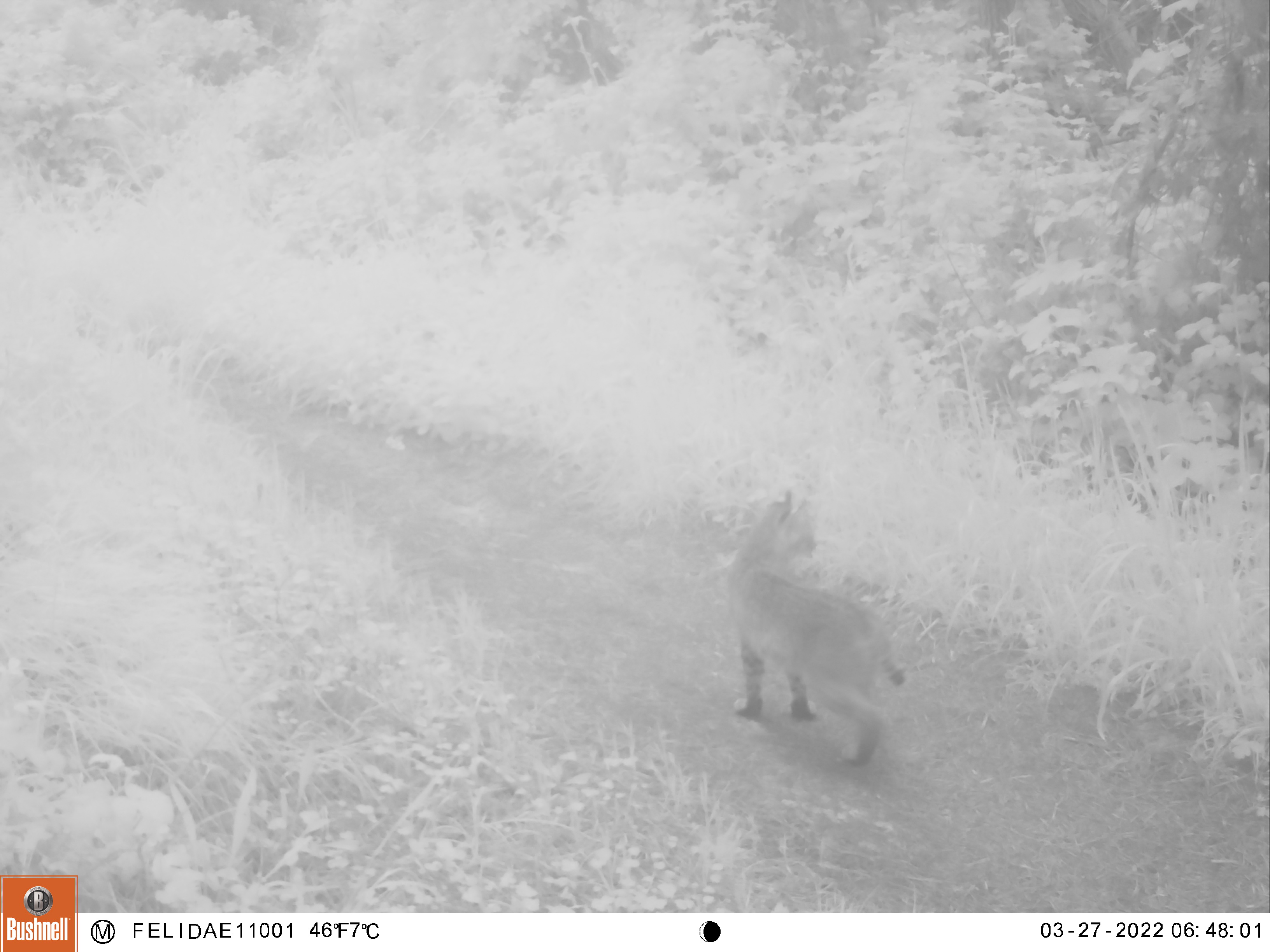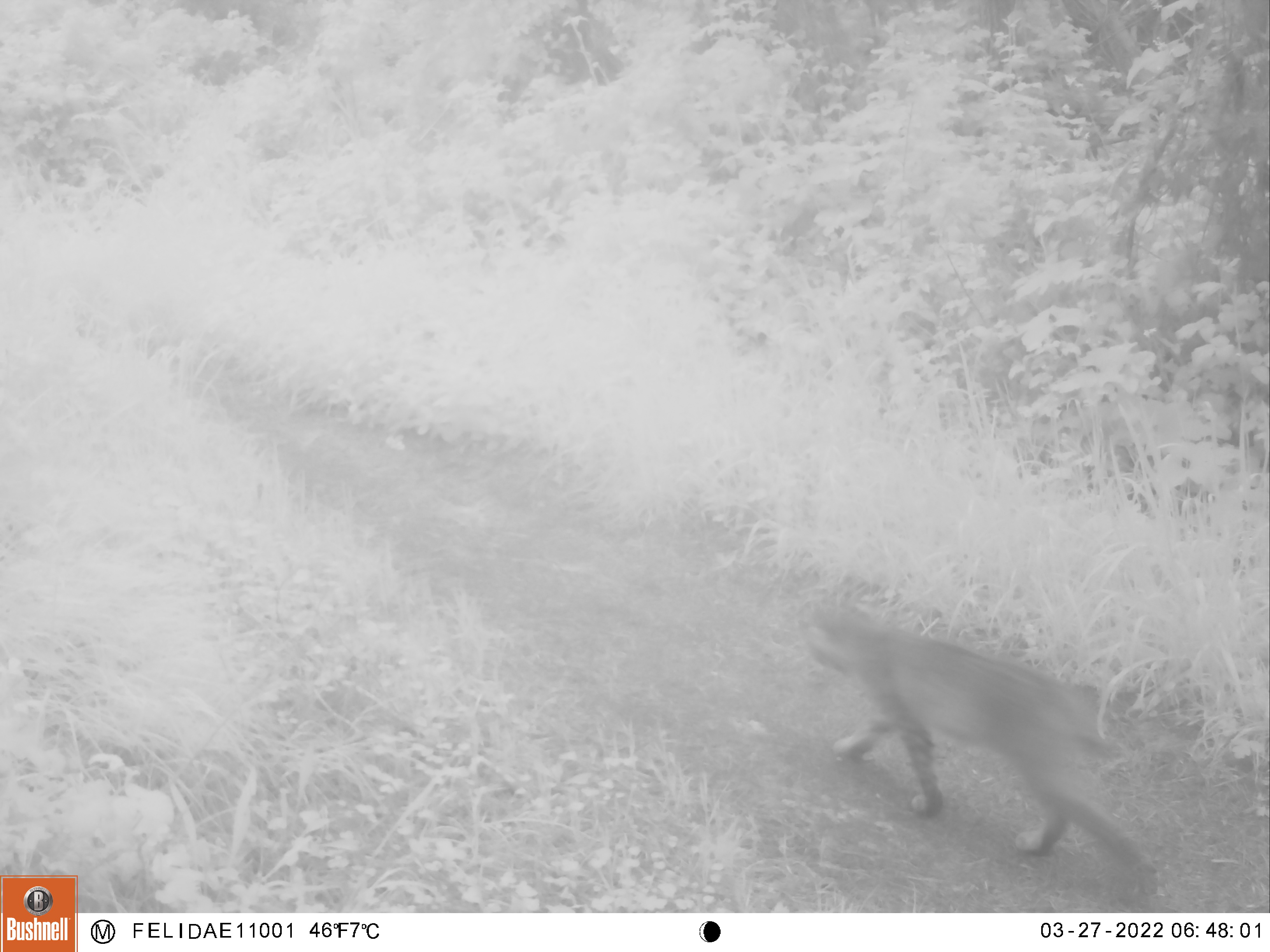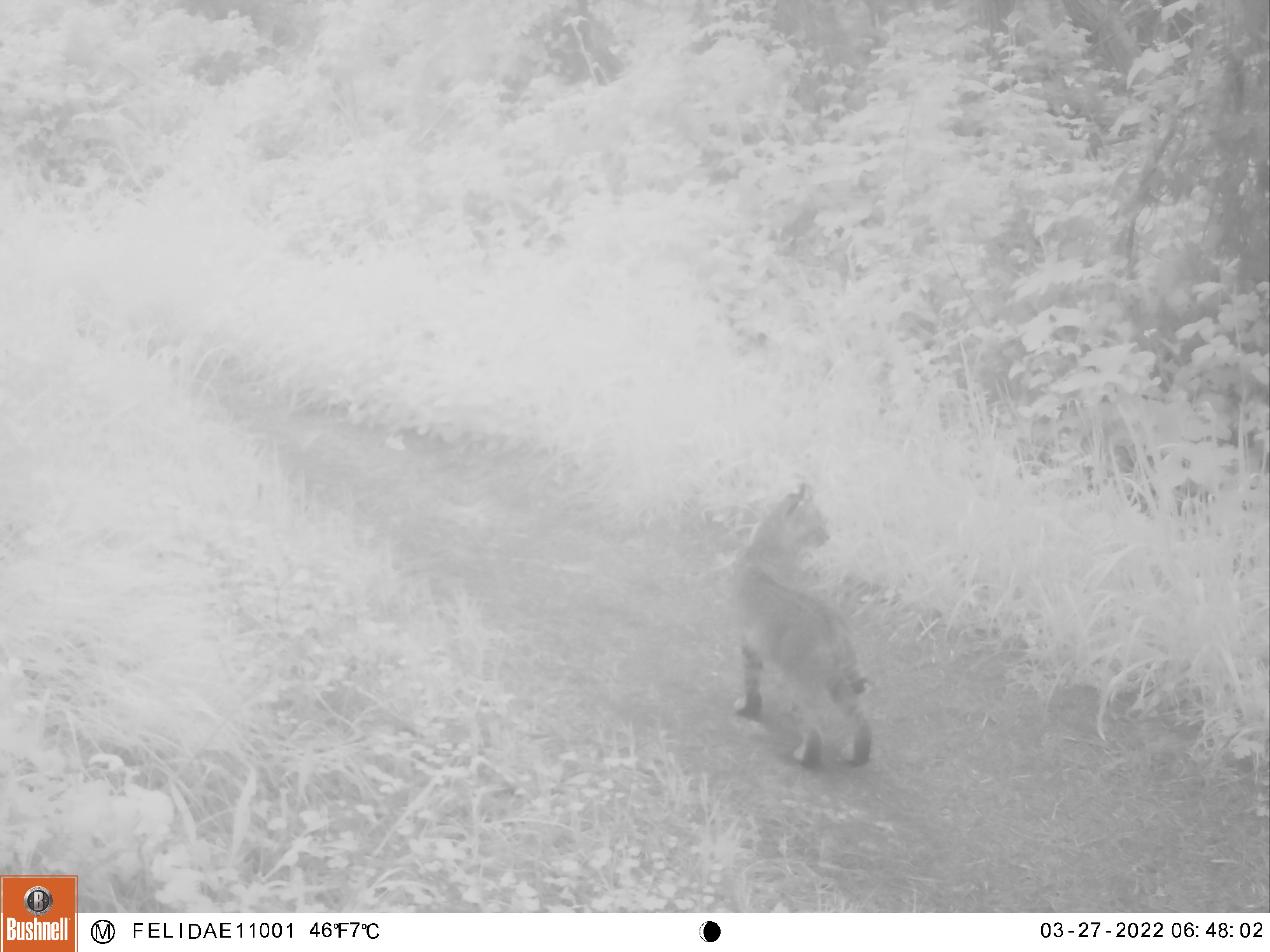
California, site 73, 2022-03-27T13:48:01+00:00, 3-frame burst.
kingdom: Animalia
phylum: Chordata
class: Mammalia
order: Carnivora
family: Felidae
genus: Lynx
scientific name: Lynx rufus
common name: bobcat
Bobcat (Lynx rufus).